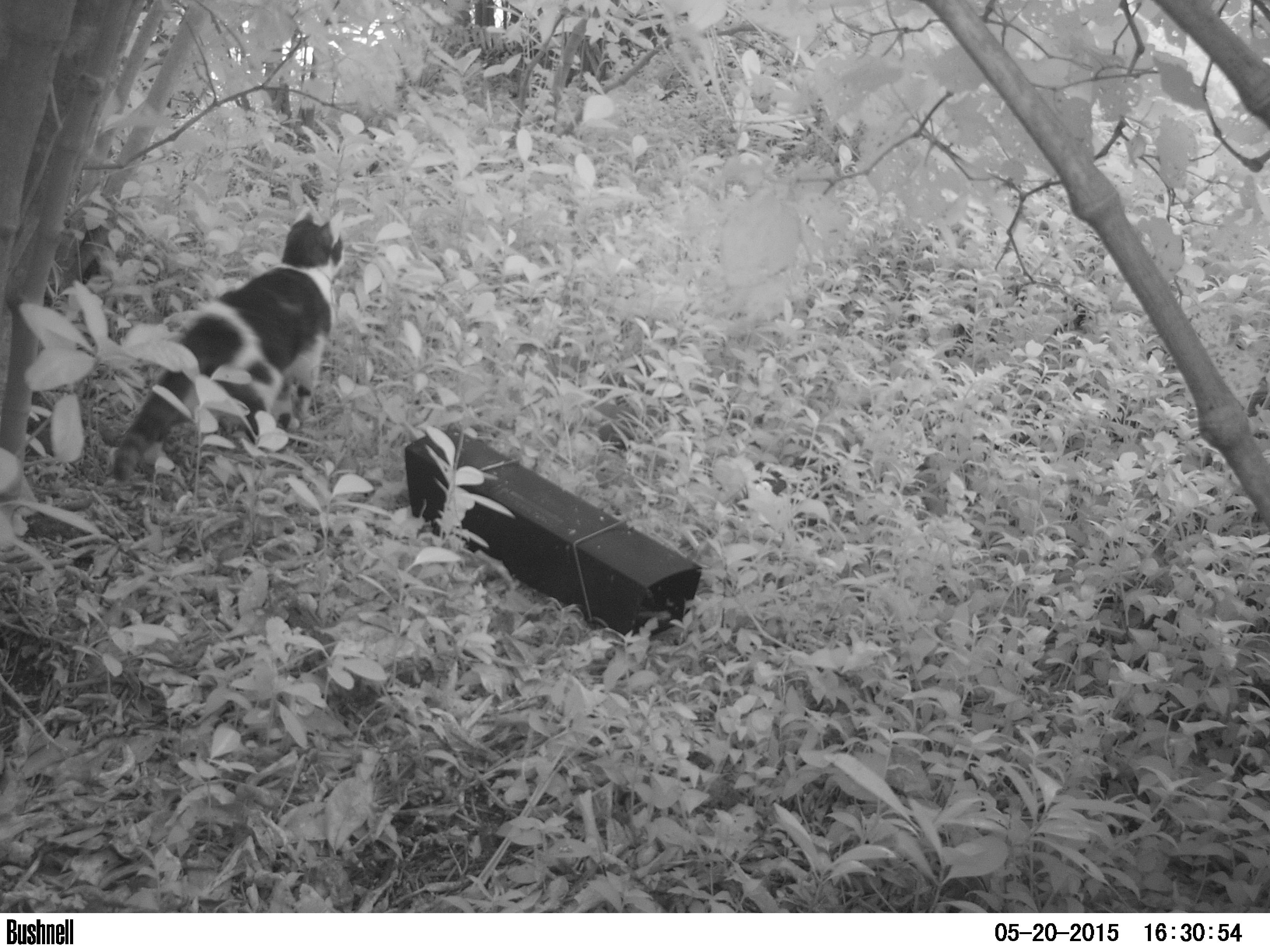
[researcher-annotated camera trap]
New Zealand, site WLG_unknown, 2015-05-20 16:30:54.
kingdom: Animalia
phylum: Chordata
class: Mammalia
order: Carnivora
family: Felidae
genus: Felis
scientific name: Felis catus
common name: domestic cat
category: cat